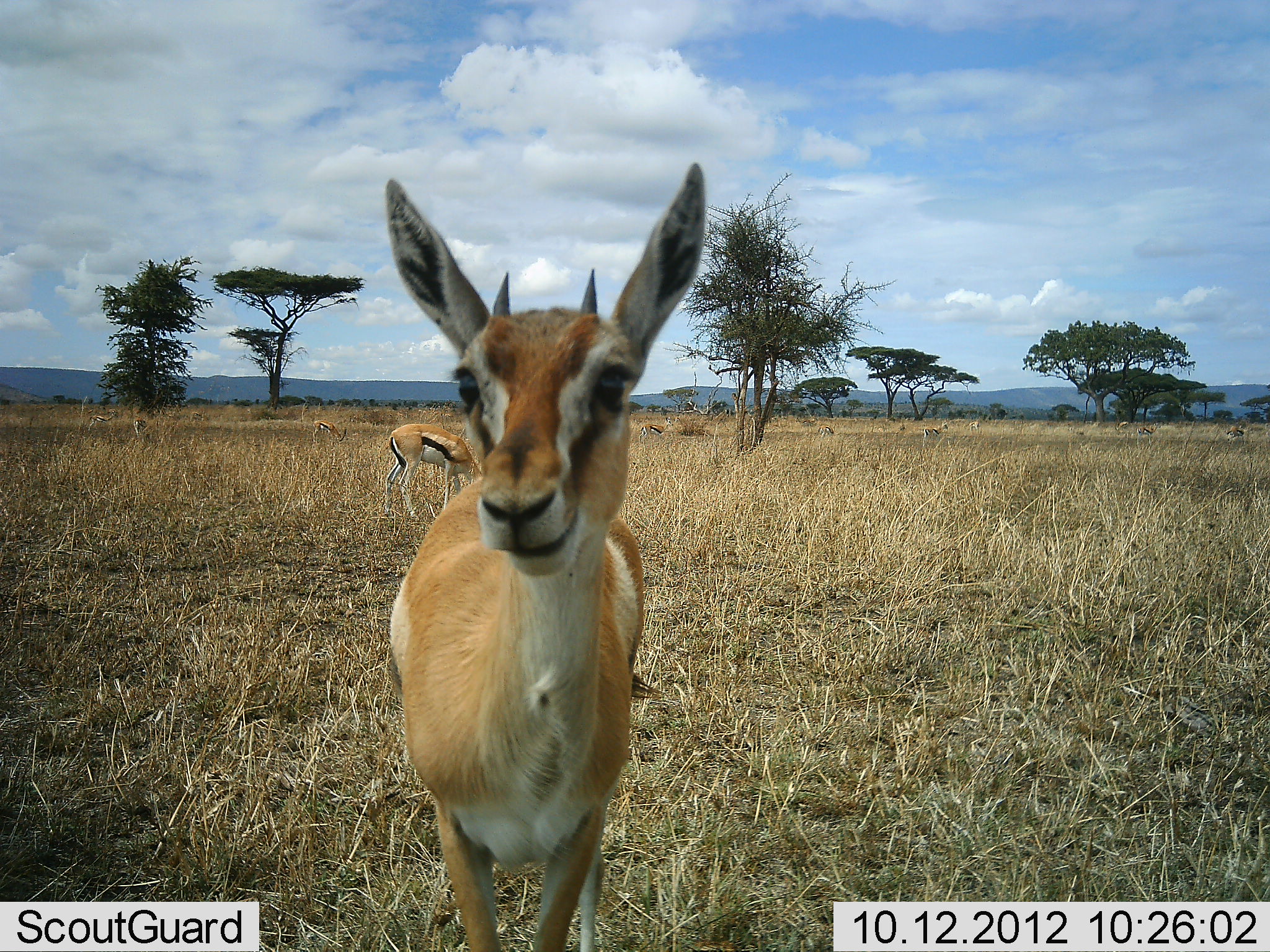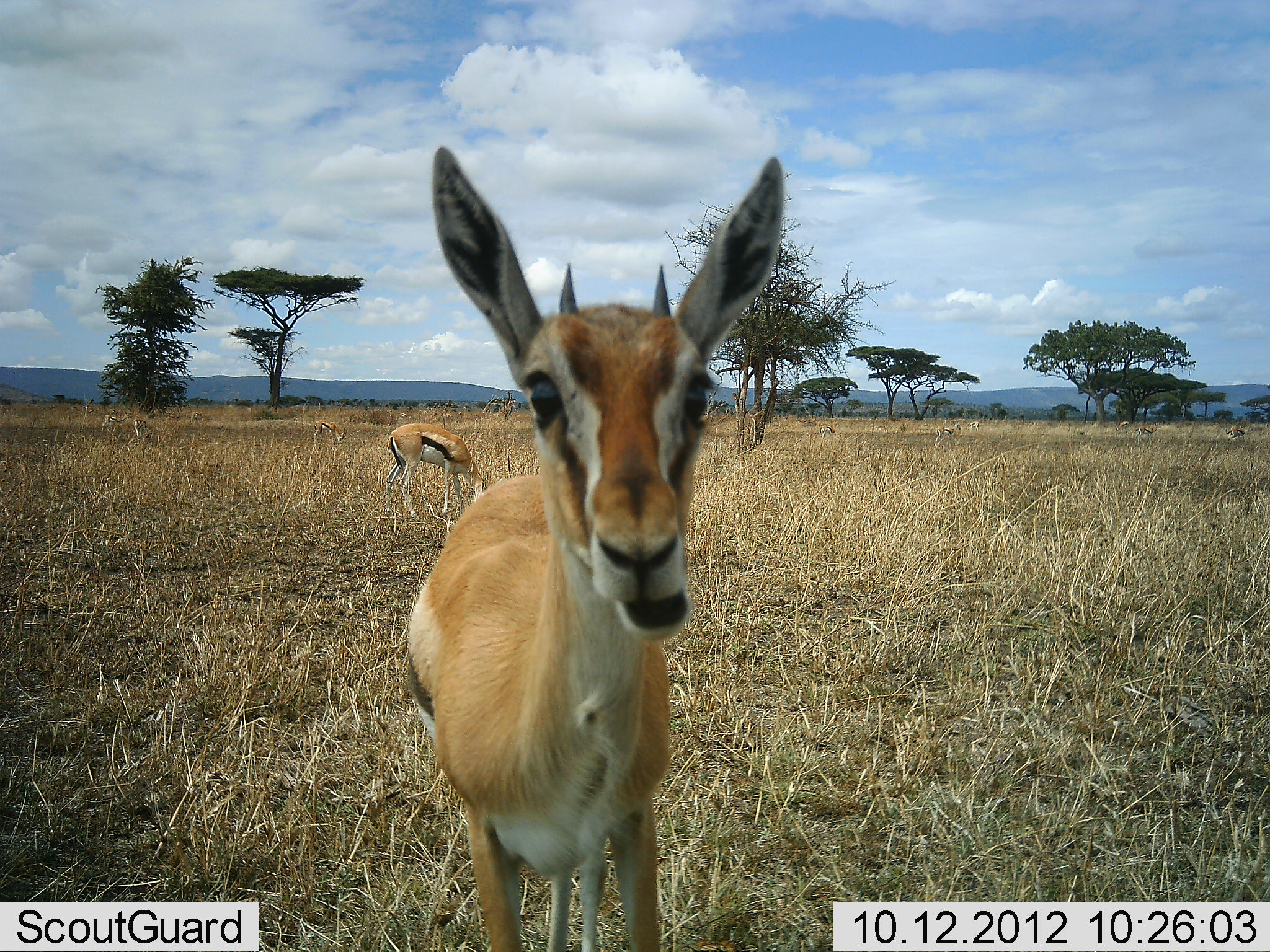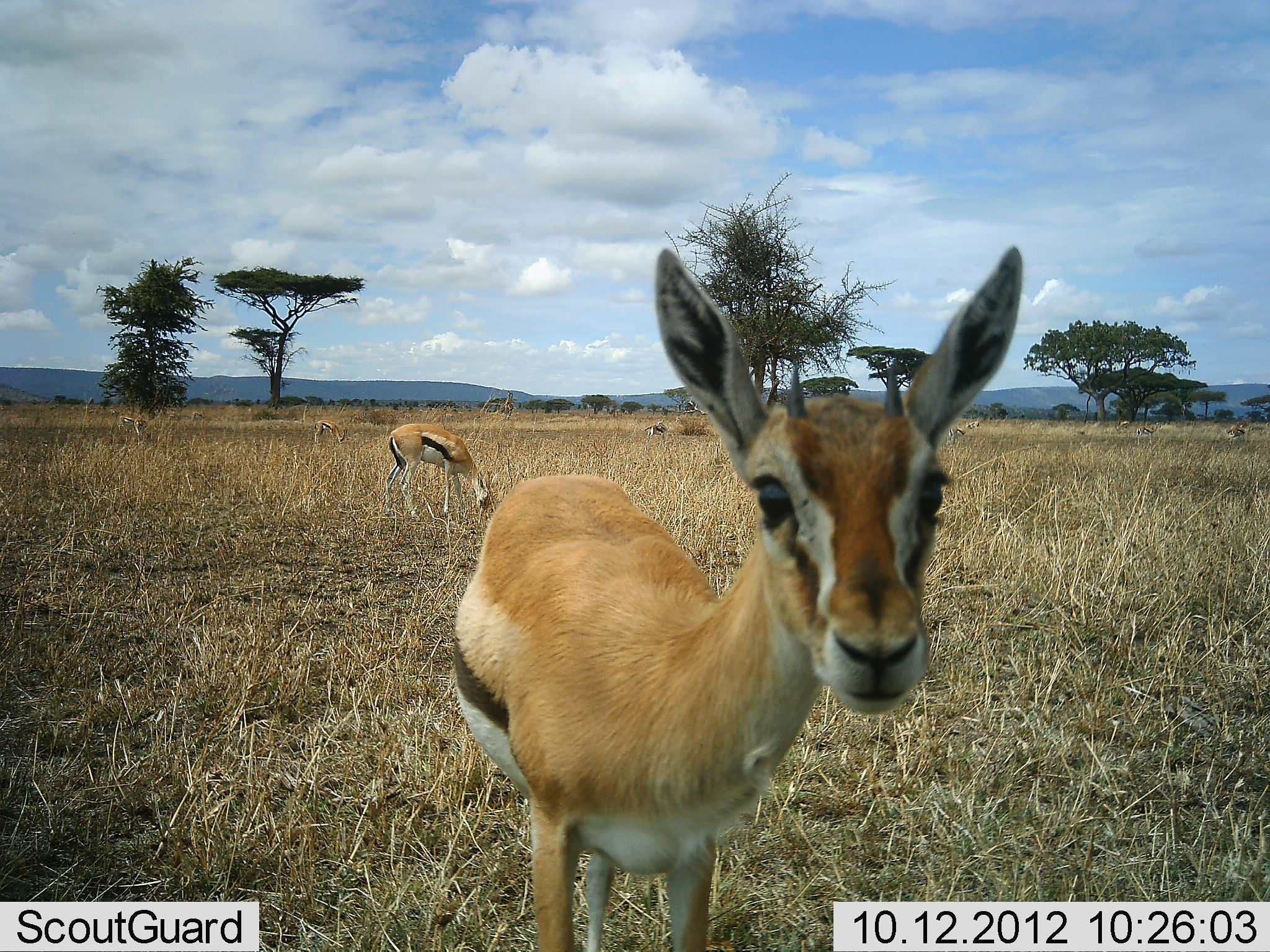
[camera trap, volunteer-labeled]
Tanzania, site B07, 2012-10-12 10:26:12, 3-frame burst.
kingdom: Animalia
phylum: Chordata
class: Mammalia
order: Artiodactyla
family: Bovidae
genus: Eudorcas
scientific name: Eudorcas thomsonii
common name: thomson's gazelle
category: gazellethomsons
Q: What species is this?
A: Gazellethomsons (thomson's gazelle) (Eudorcas thomsonii).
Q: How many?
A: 2.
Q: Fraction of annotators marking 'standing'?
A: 60%.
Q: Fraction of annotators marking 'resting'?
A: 0%.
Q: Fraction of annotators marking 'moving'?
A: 20%.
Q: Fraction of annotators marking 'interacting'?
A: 20%.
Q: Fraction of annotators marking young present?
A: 0%.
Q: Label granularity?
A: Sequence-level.